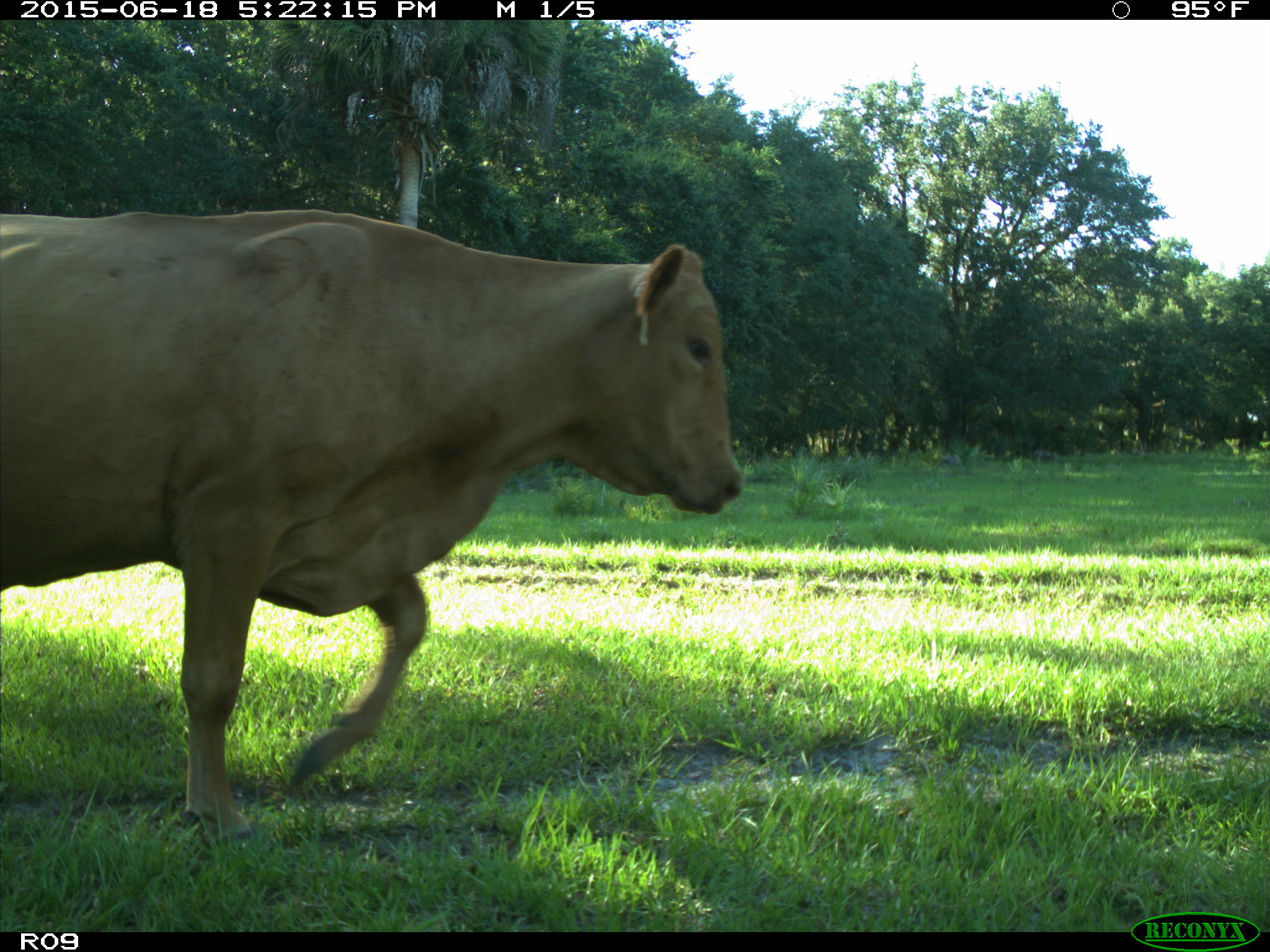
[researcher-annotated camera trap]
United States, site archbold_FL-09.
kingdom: Animalia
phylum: Chordata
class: Mammalia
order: Artiodactyla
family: Bovidae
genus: Bos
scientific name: Bos taurus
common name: domestic cow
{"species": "Bos taurus (domestic cow)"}